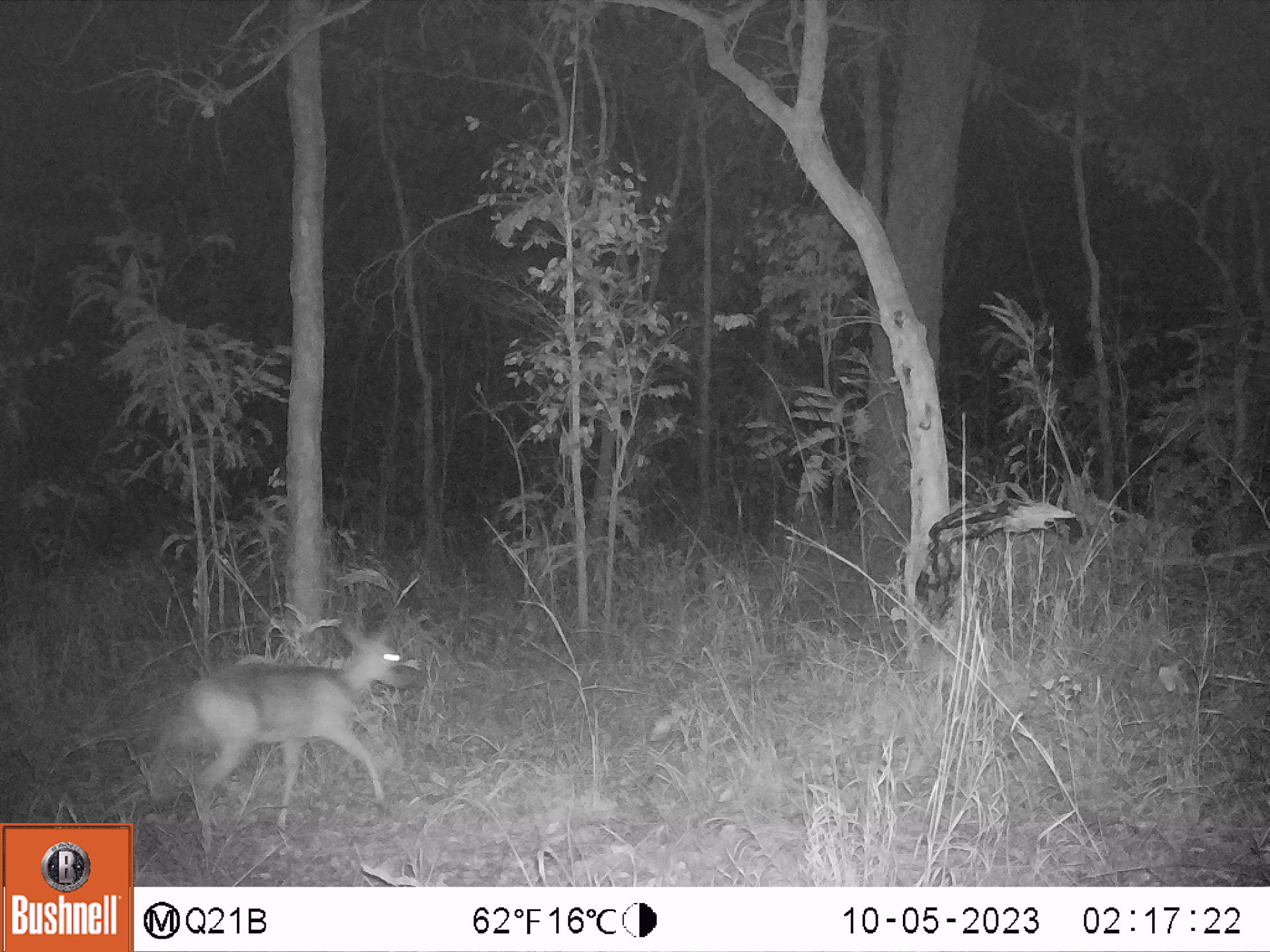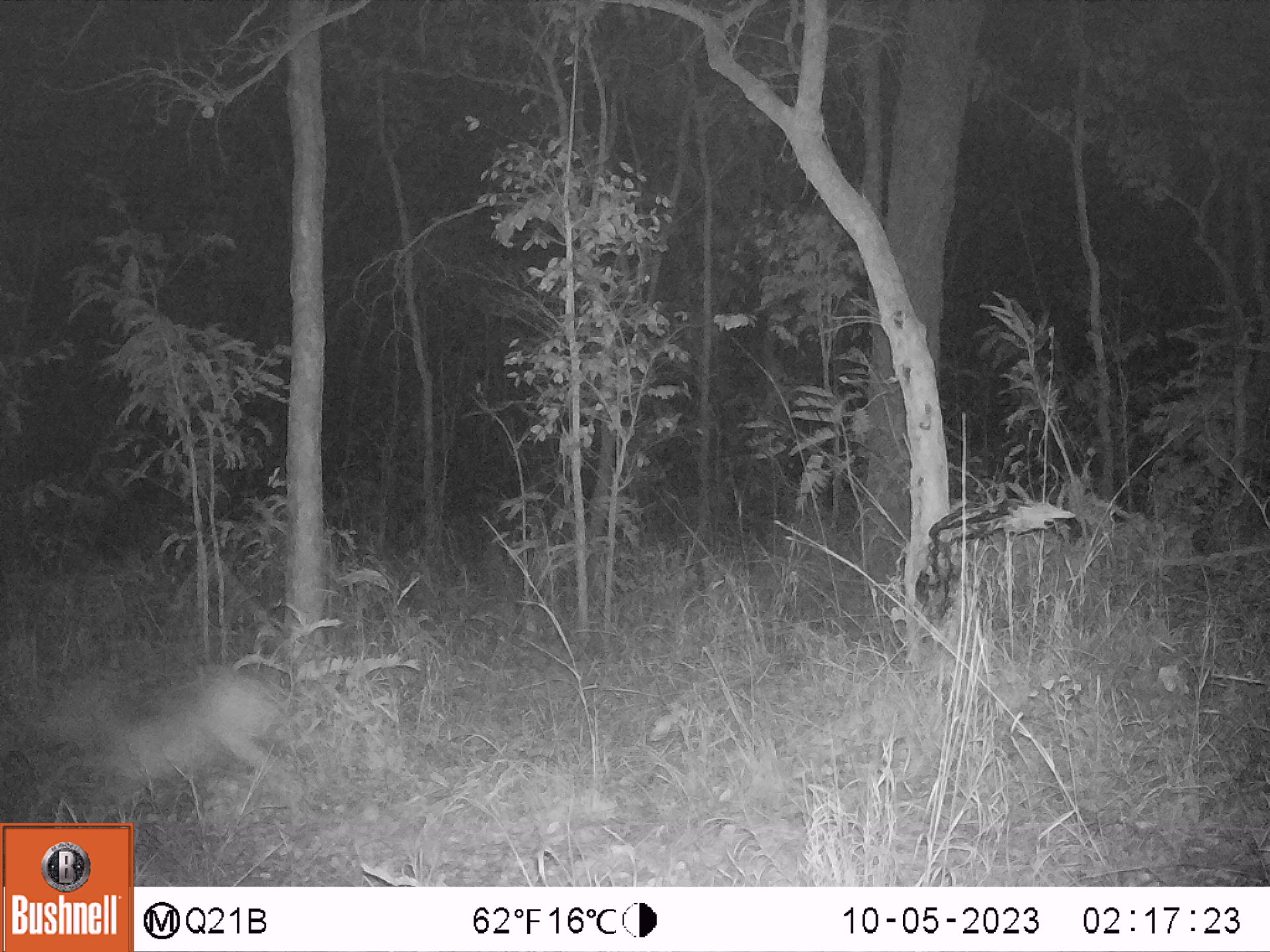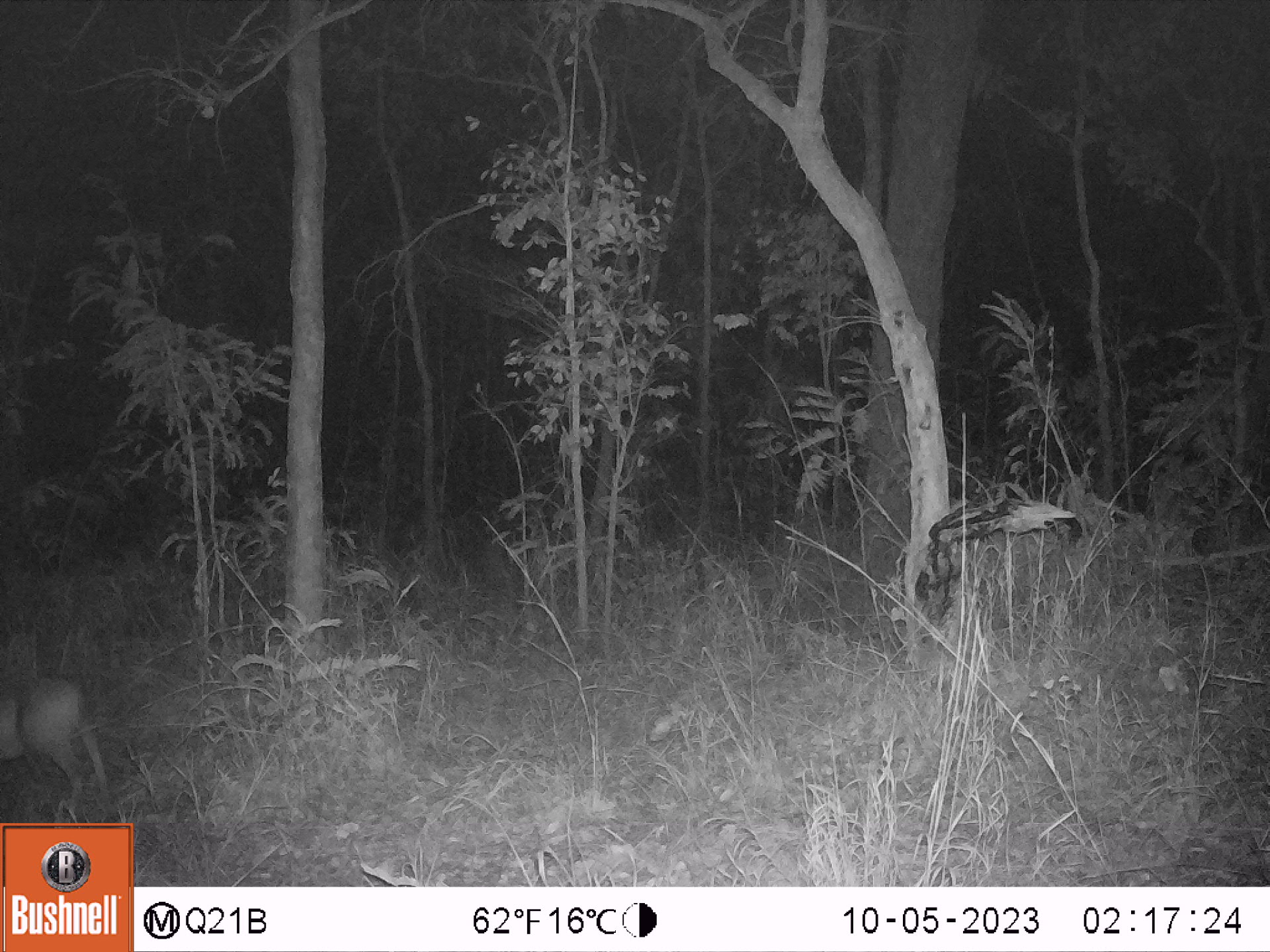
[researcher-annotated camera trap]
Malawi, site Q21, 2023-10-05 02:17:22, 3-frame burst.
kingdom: Animalia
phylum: Chordata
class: Mammalia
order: Artiodactyla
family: Bovidae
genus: Sylvicapra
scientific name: Sylvicapra grimmia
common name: common duiker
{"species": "common duiker (Sylvicapra grimmia)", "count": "1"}